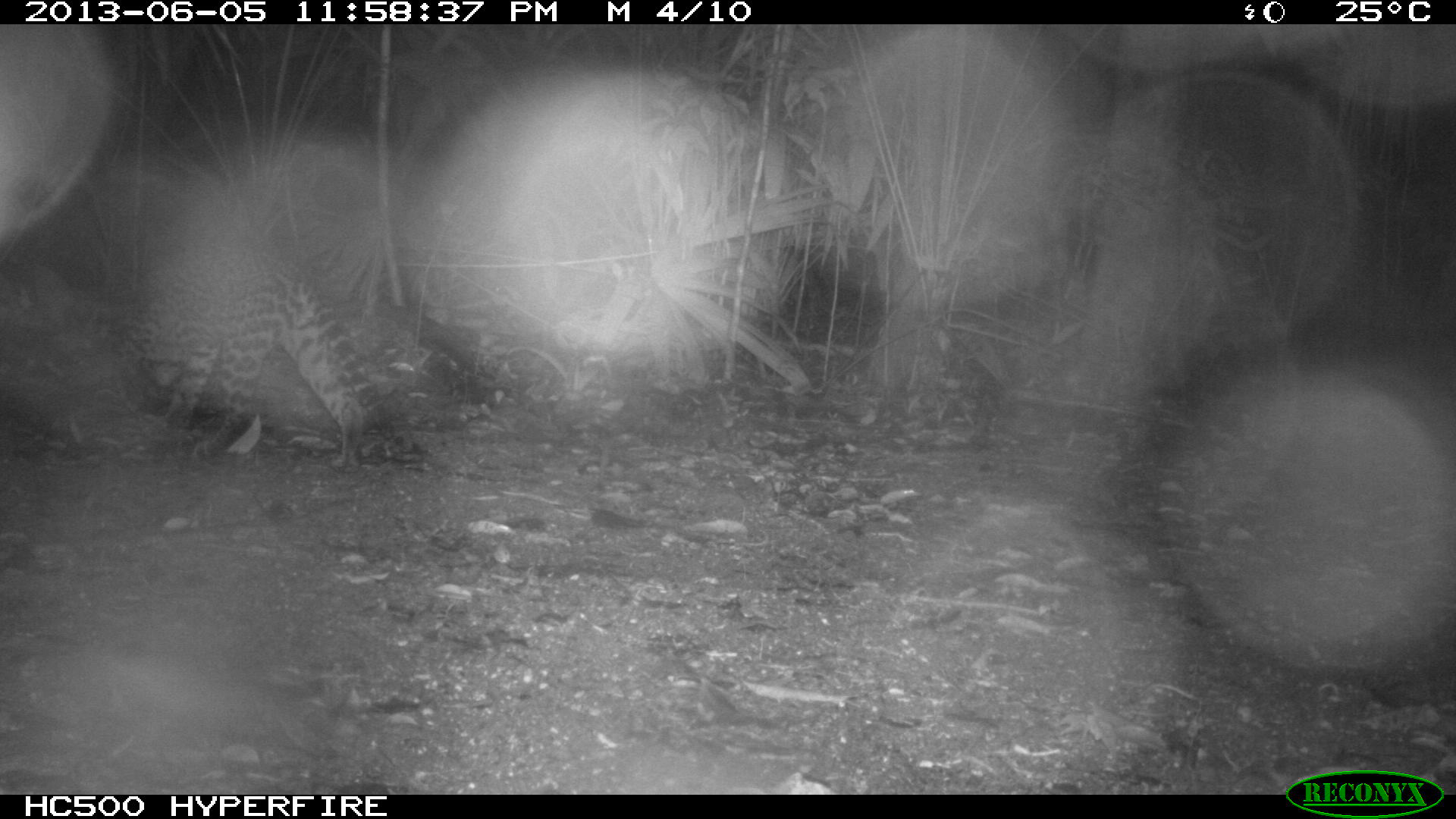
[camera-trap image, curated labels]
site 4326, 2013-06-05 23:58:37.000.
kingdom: Animalia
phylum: Chordata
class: Mammalia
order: Carnivora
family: Felidae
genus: Leopardus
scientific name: Leopardus pardalis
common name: ocelot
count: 1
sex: female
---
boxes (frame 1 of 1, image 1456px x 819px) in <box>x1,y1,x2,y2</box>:
leopardus pardalis: <box>109,250,422,470</box>